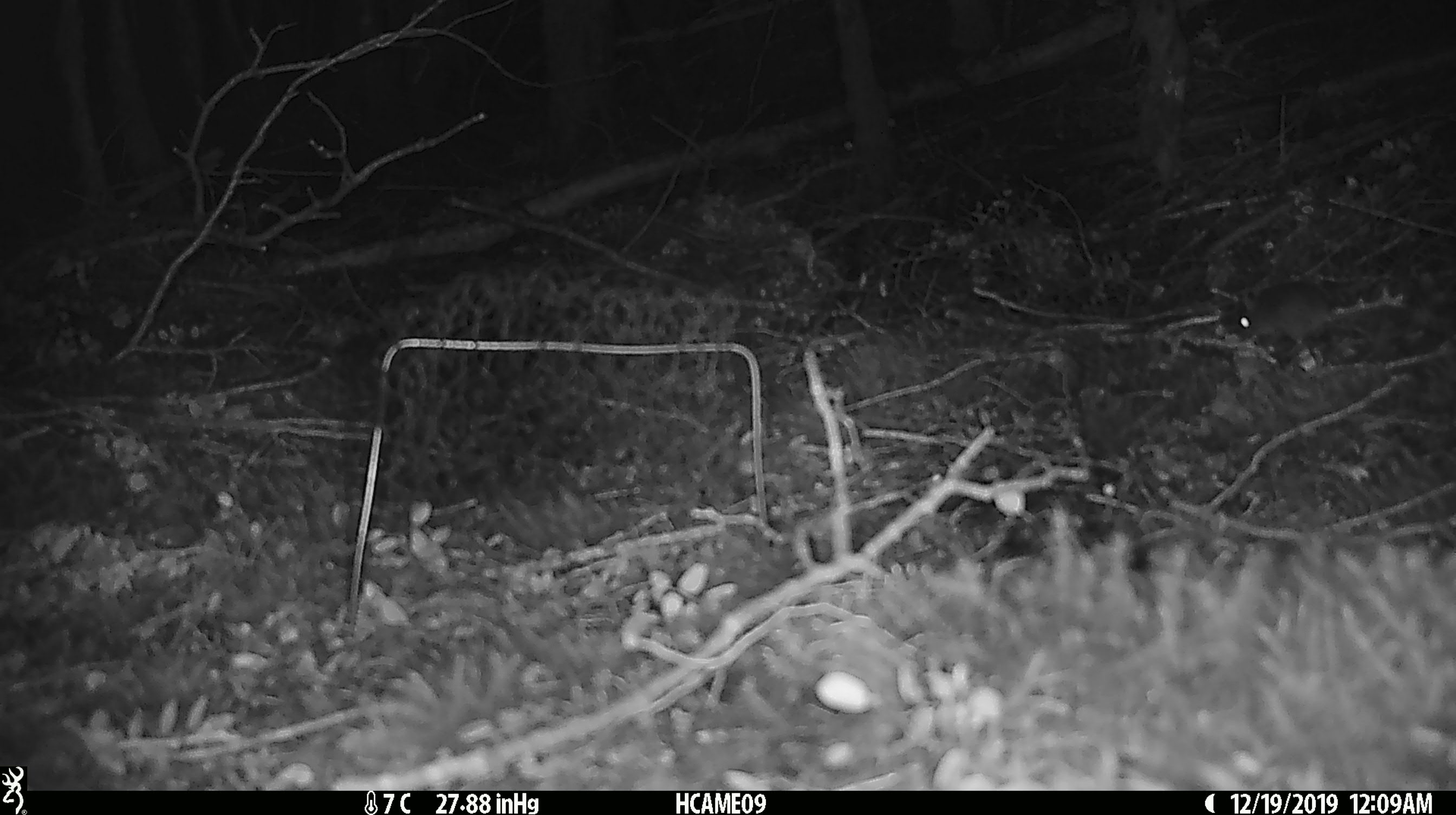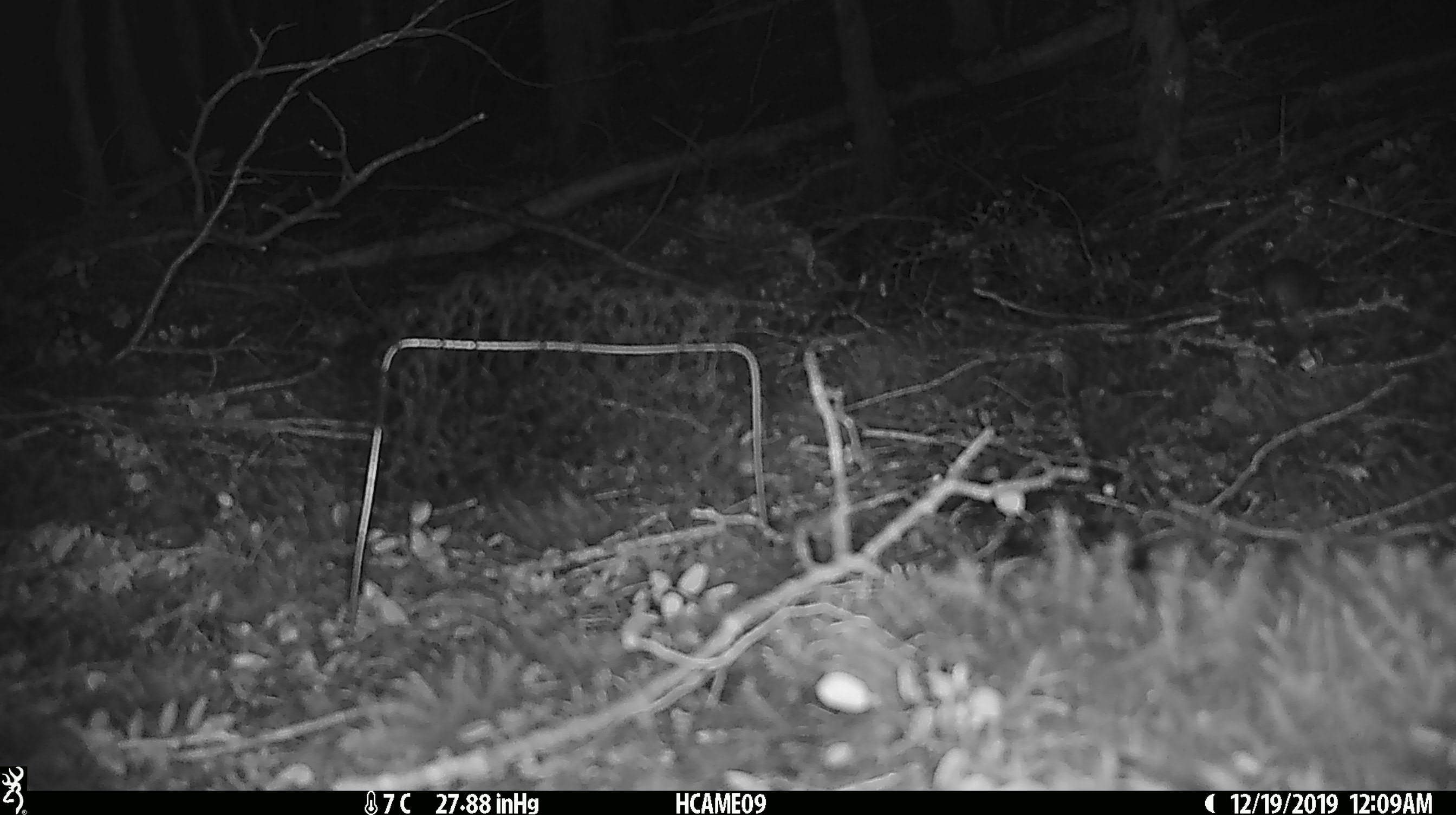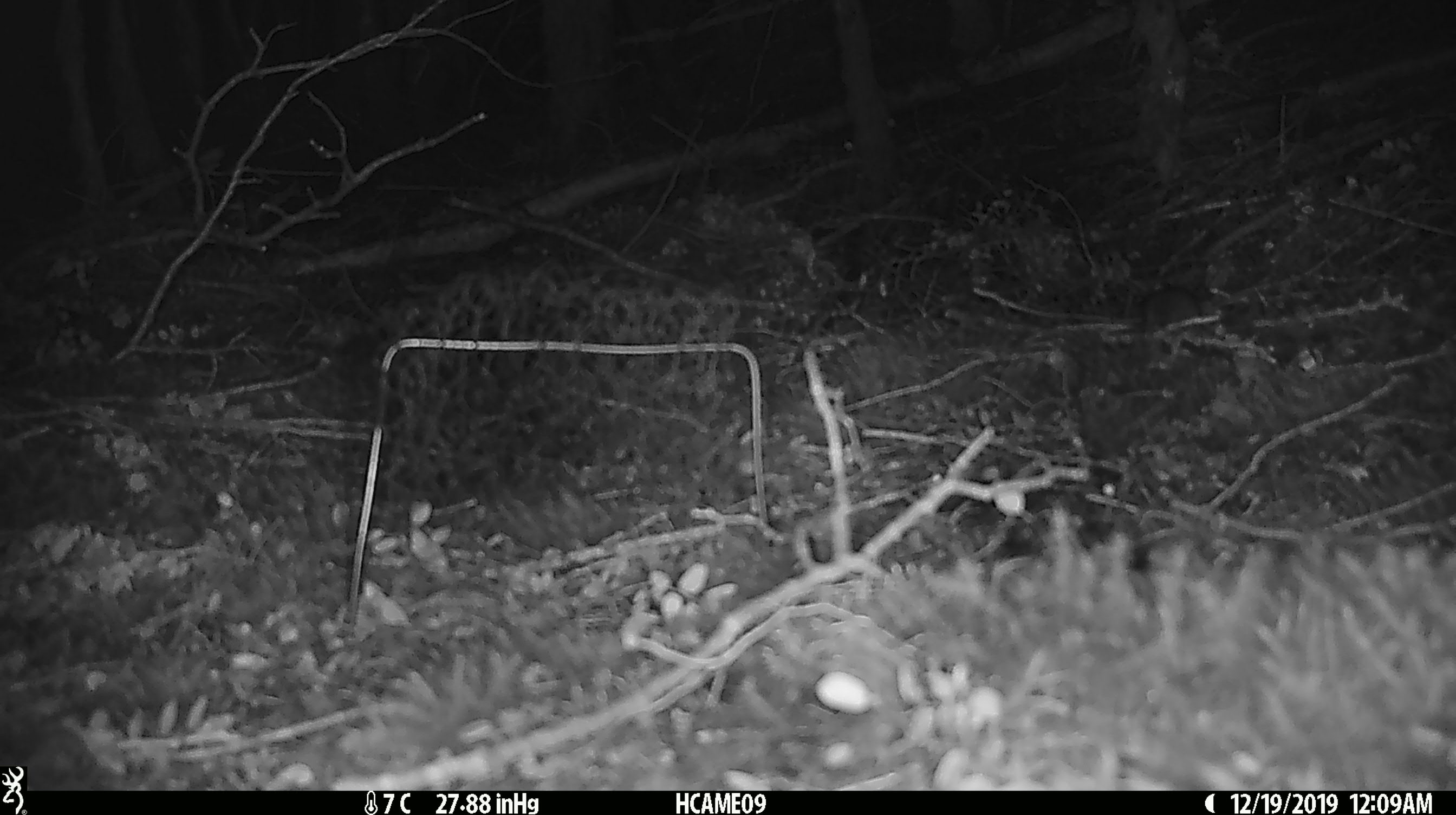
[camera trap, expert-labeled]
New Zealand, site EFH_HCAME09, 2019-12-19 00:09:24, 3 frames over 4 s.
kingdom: Animalia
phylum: Chordata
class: Mammalia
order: Rodentia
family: Muridae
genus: Mus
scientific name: Mus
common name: mouse